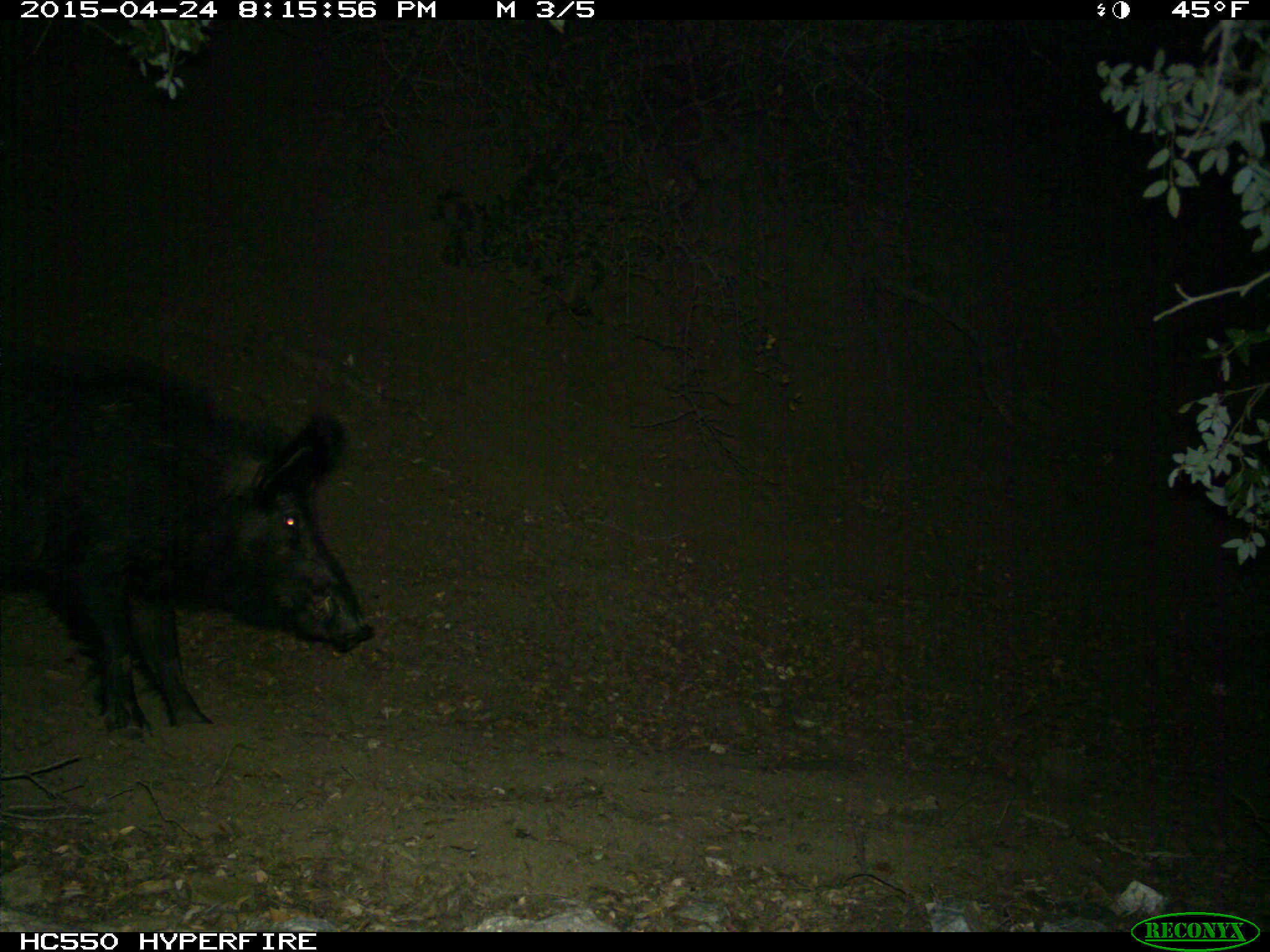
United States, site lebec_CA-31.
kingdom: Animalia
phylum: Chordata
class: Mammalia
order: Artiodactyla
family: Suidae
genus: Sus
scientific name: Sus scrofa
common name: wild boar